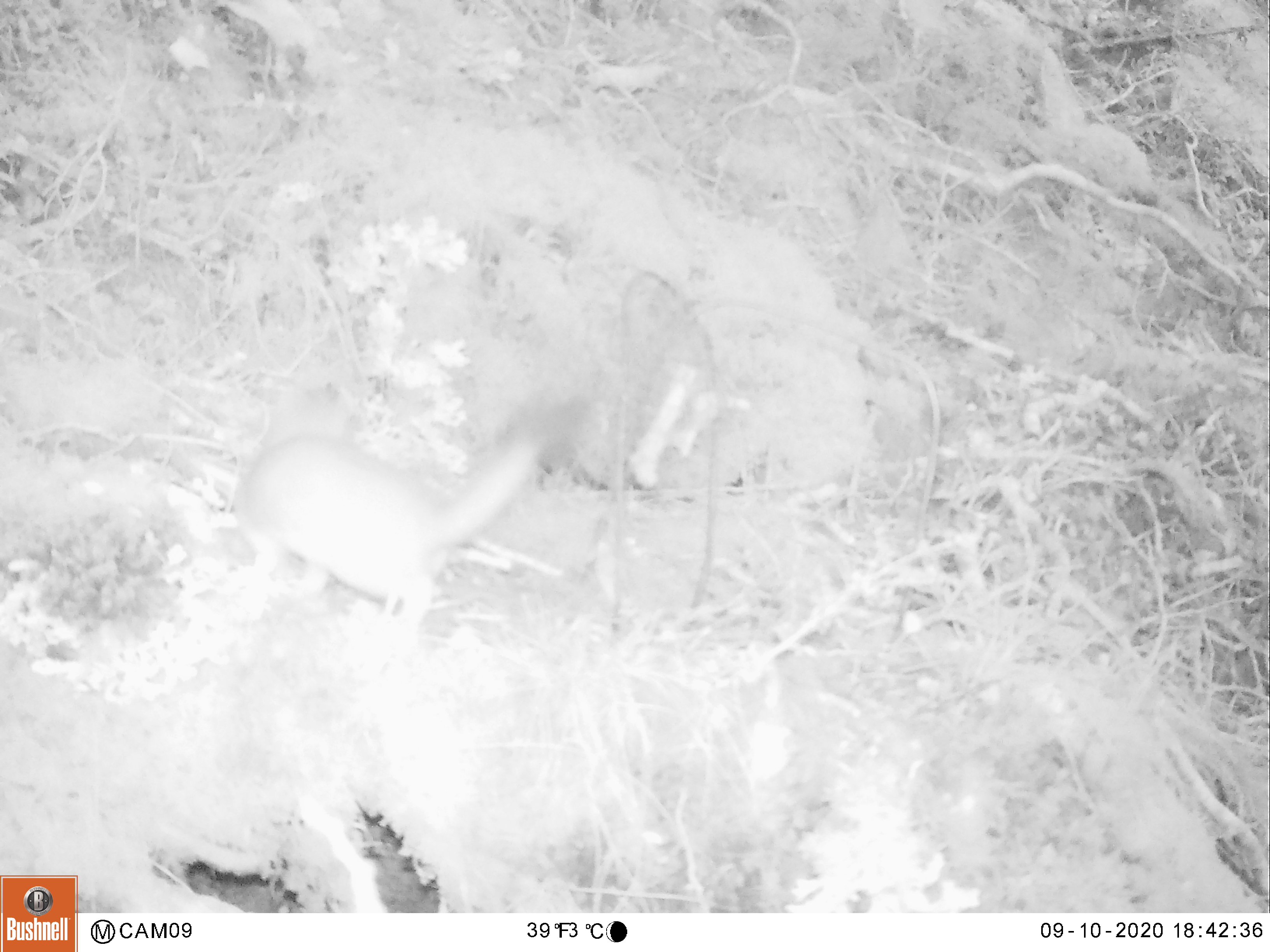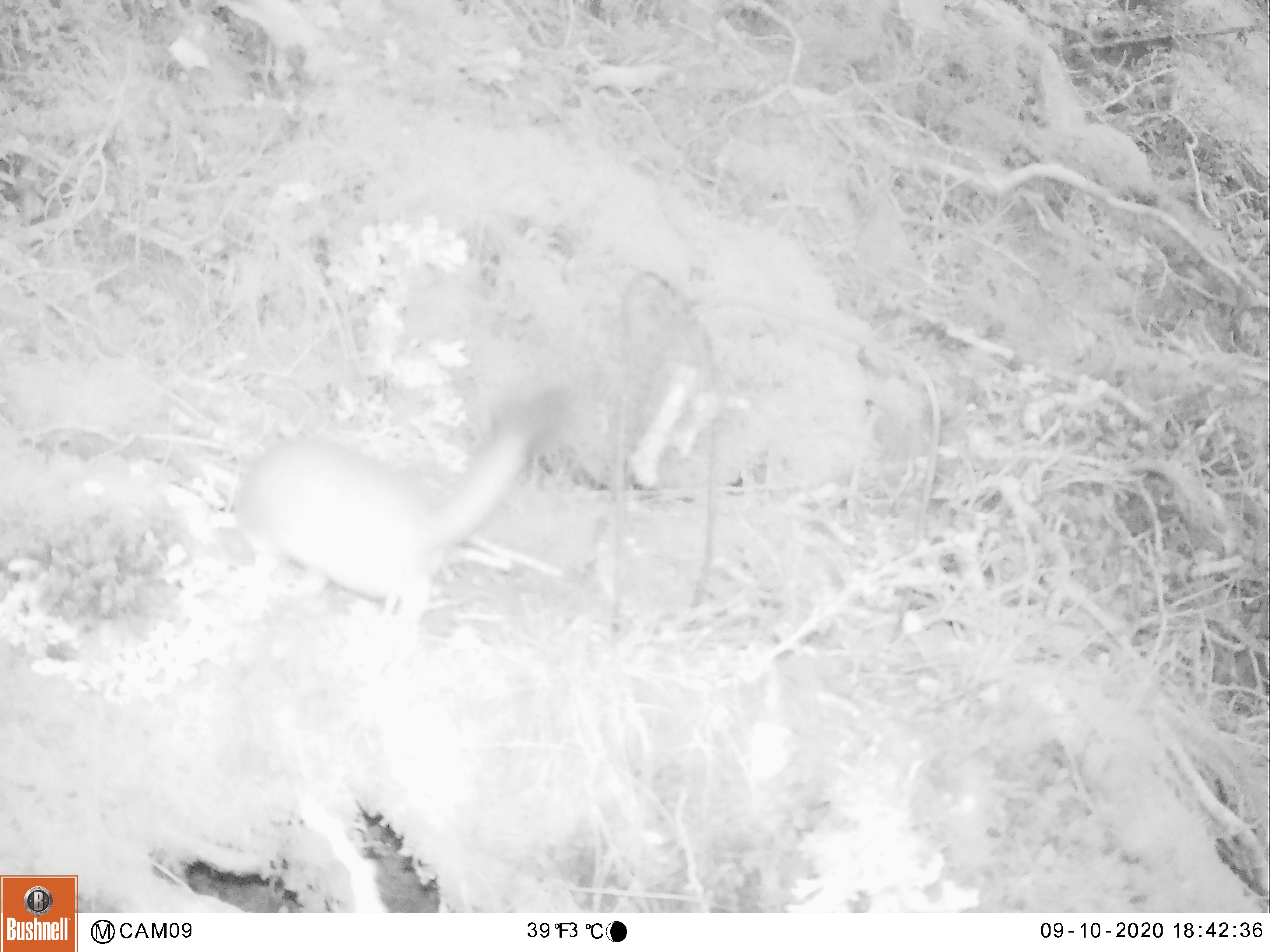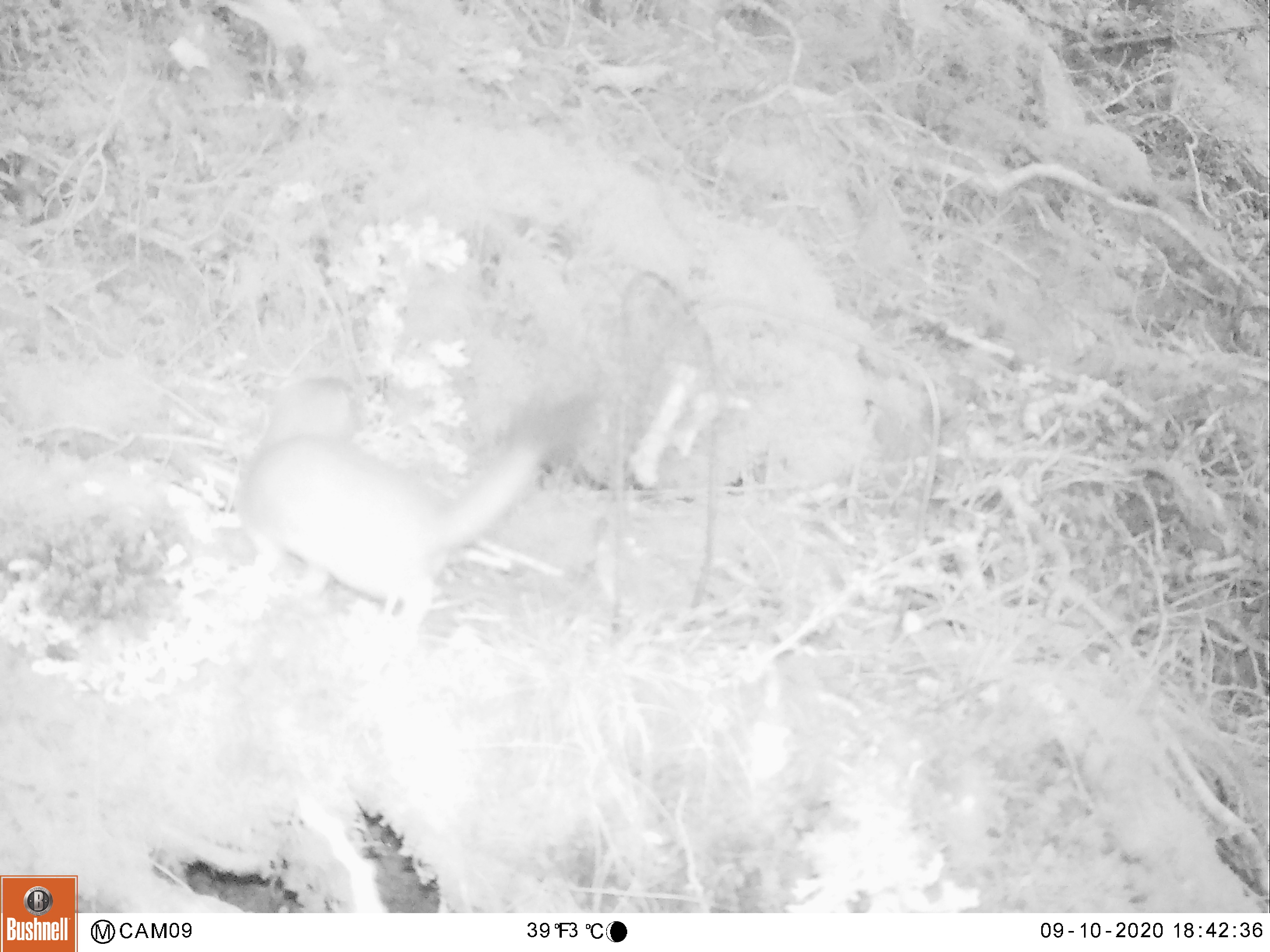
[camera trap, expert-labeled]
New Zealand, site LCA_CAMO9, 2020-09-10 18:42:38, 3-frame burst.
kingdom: Animalia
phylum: Chordata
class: Mammalia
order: Carnivora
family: Mustelidae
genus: Mustela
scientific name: Mustela erminea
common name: stoat